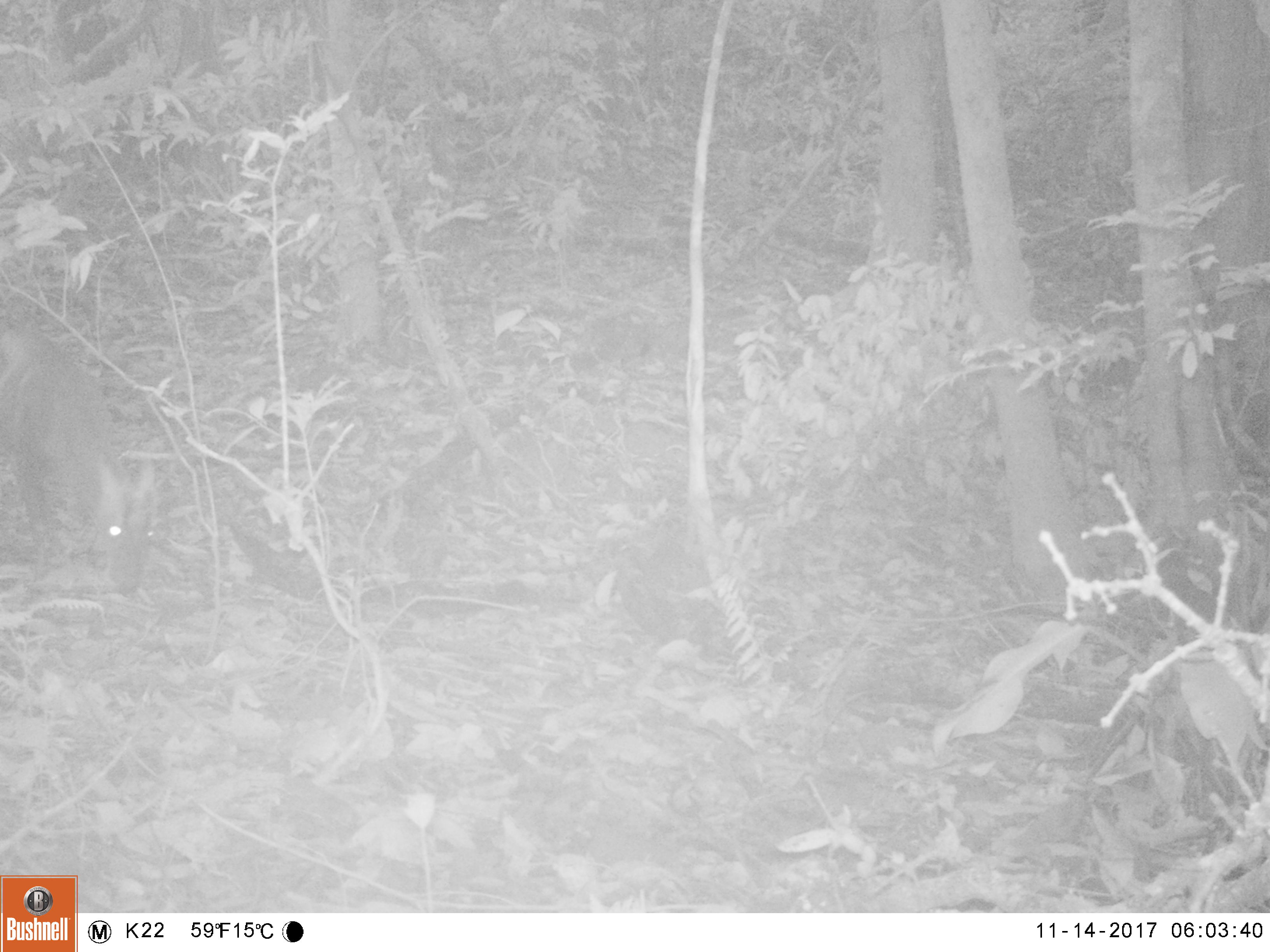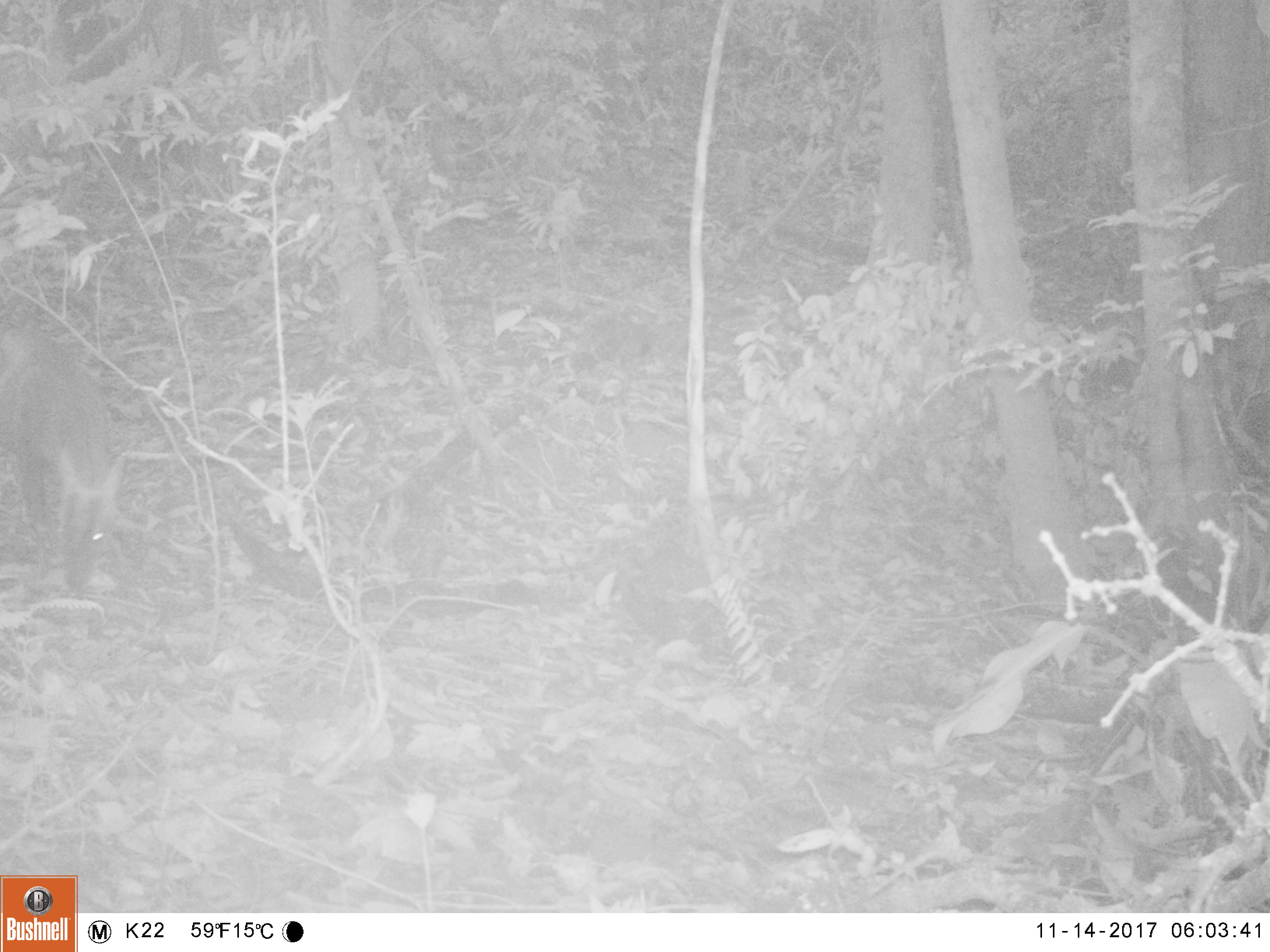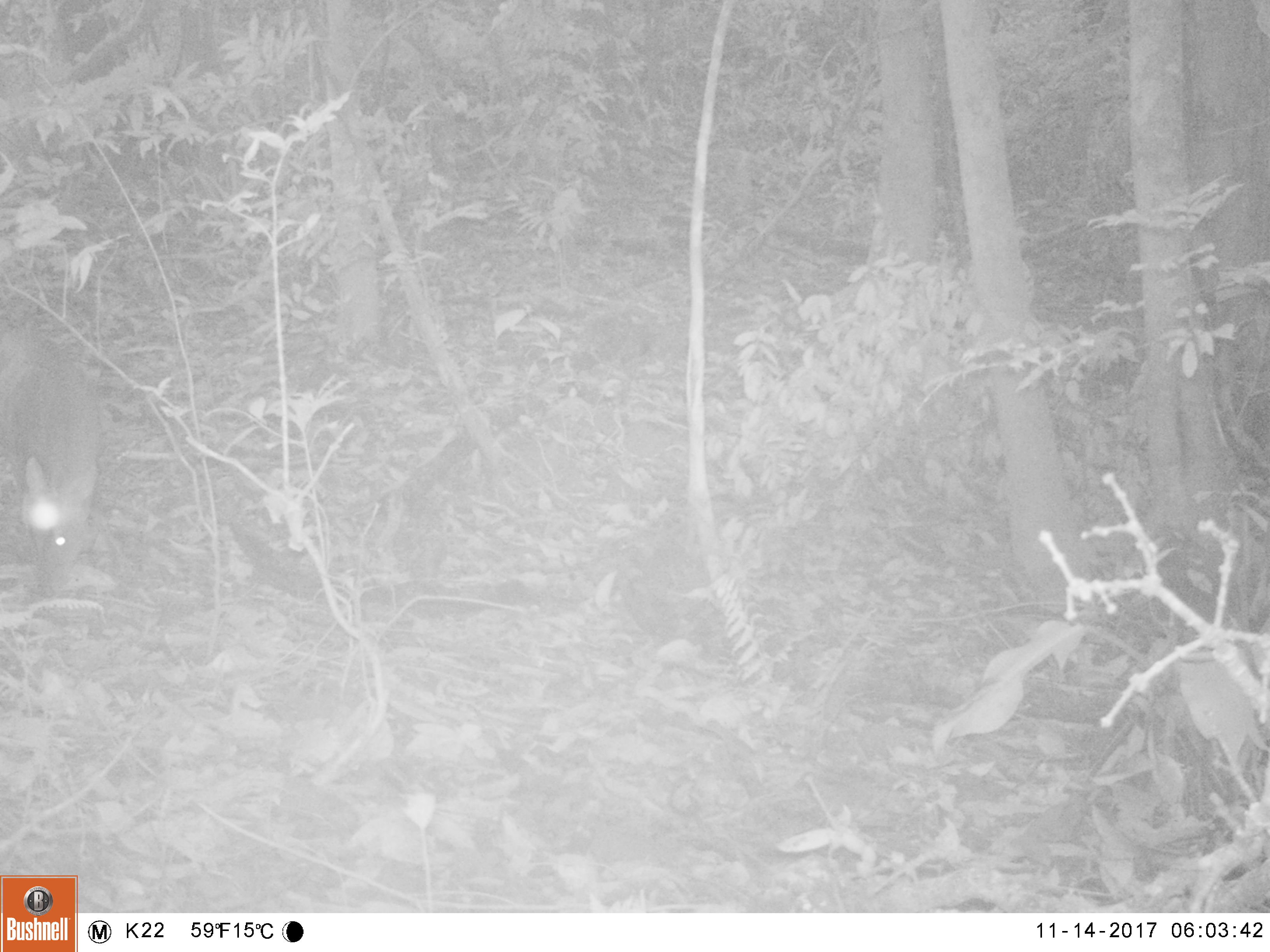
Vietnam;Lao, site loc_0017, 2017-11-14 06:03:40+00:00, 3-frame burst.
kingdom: Animalia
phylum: Chordata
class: Mammalia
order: Artiodactyla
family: Cervidae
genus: Muntiacus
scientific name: Muntiacus rooseveltorum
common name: roosevelt's muntjac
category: roosevelts muntjac group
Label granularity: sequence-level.